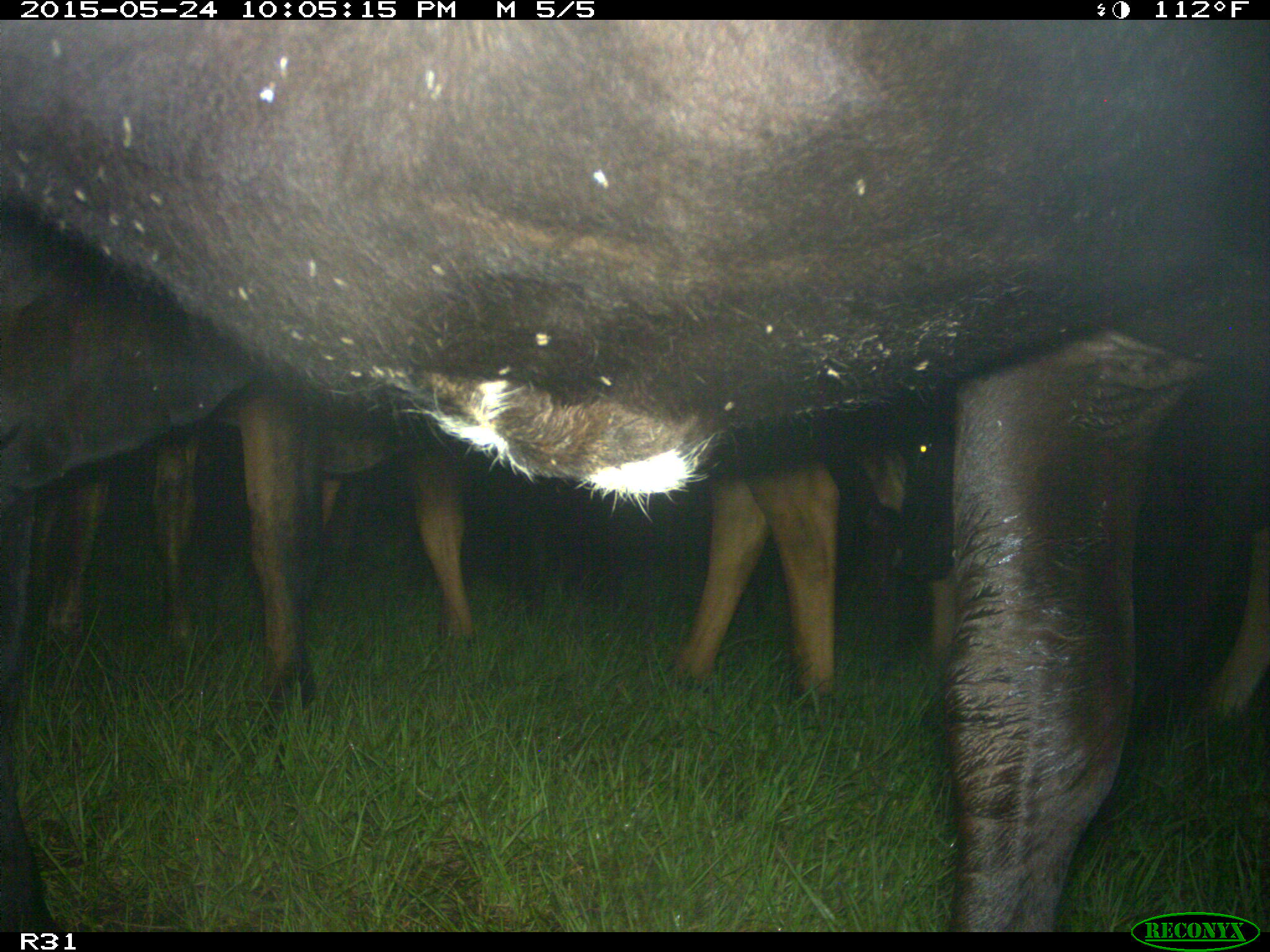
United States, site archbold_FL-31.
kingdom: Animalia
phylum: Chordata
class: Mammalia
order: Artiodactyla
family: Bovidae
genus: Bos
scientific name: Bos taurus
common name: domestic cow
Bos taurus (domestic cow).